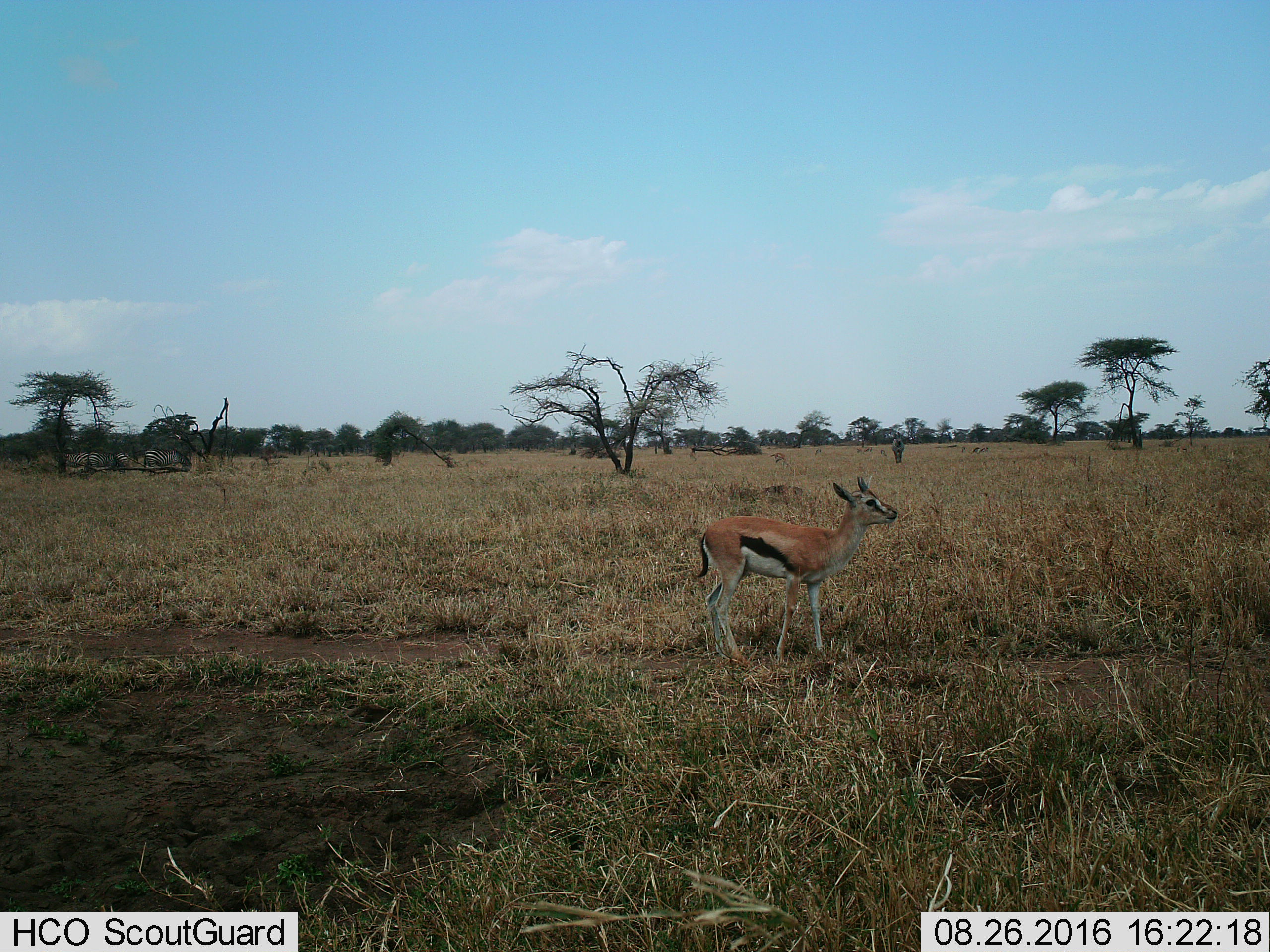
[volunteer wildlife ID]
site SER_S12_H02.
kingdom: Animalia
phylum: Chordata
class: Mammalia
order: Artiodactyla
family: Bovidae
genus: Eudorcas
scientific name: Eudorcas thomsonii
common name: thomson's gazelle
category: gazellethomsons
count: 1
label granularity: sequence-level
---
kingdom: Animalia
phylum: Chordata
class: Mammalia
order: Perissodactyla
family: Equidae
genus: Equus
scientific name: Equus quagga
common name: plains zebra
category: zebraplains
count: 4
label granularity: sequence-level